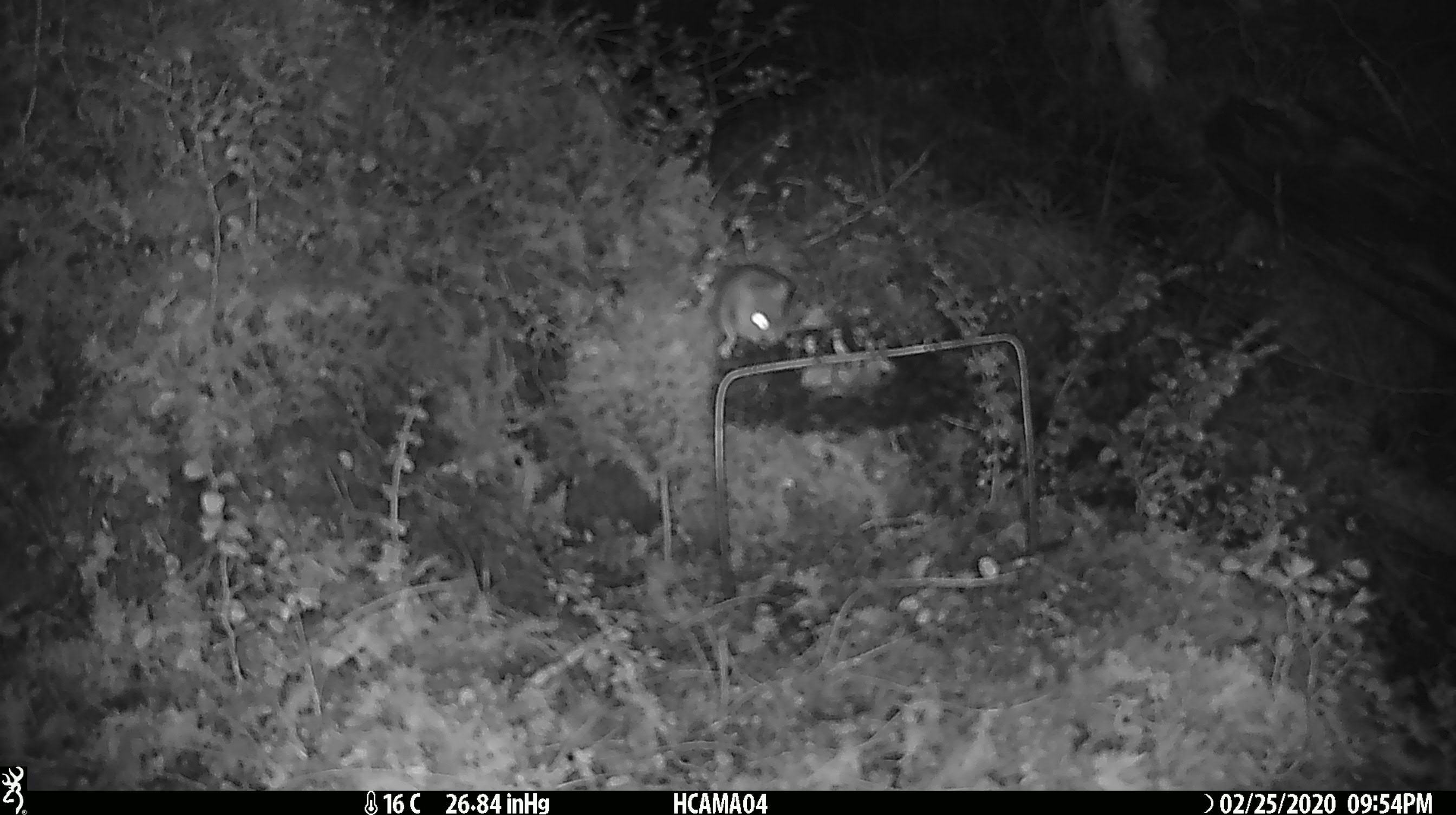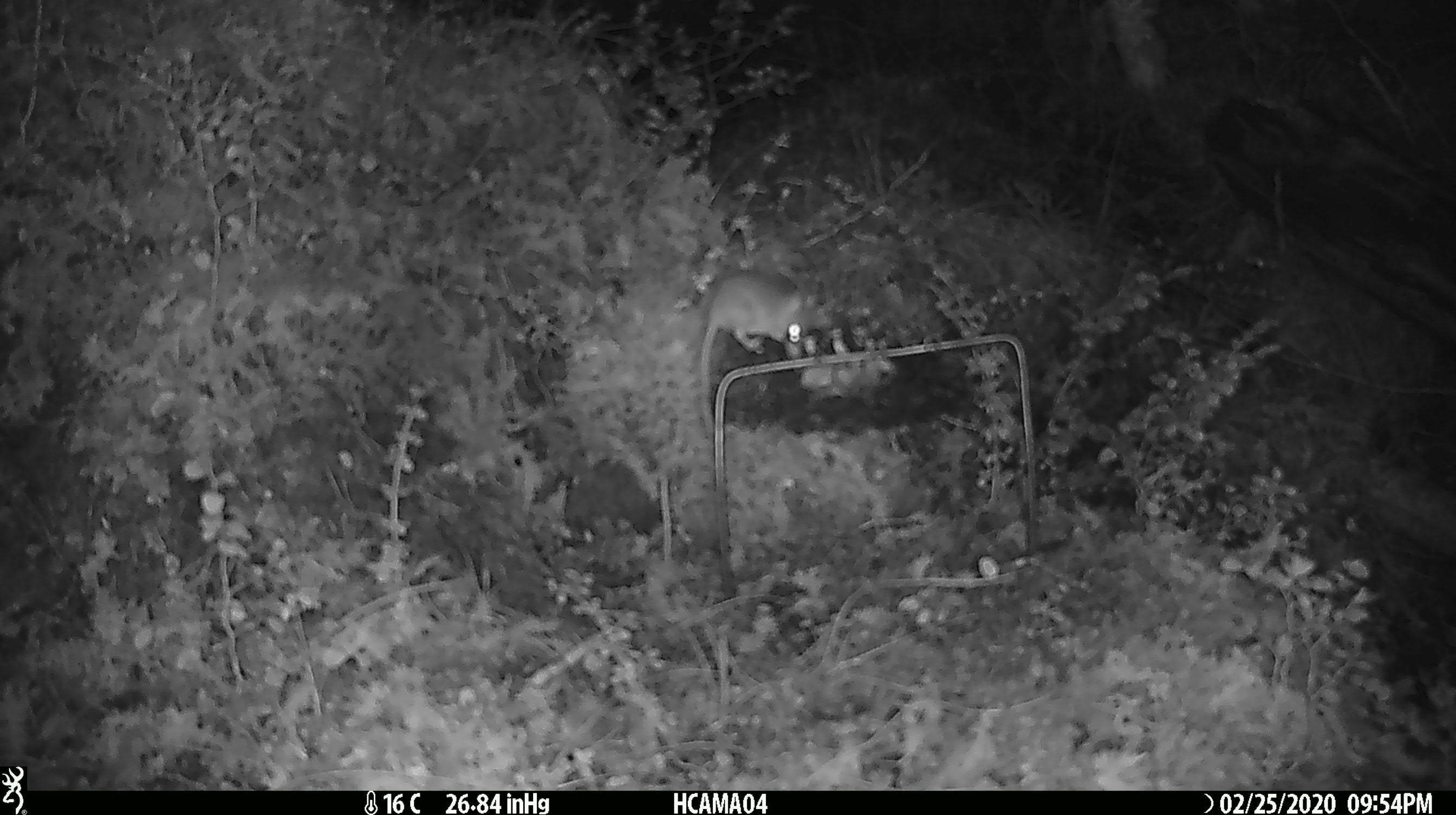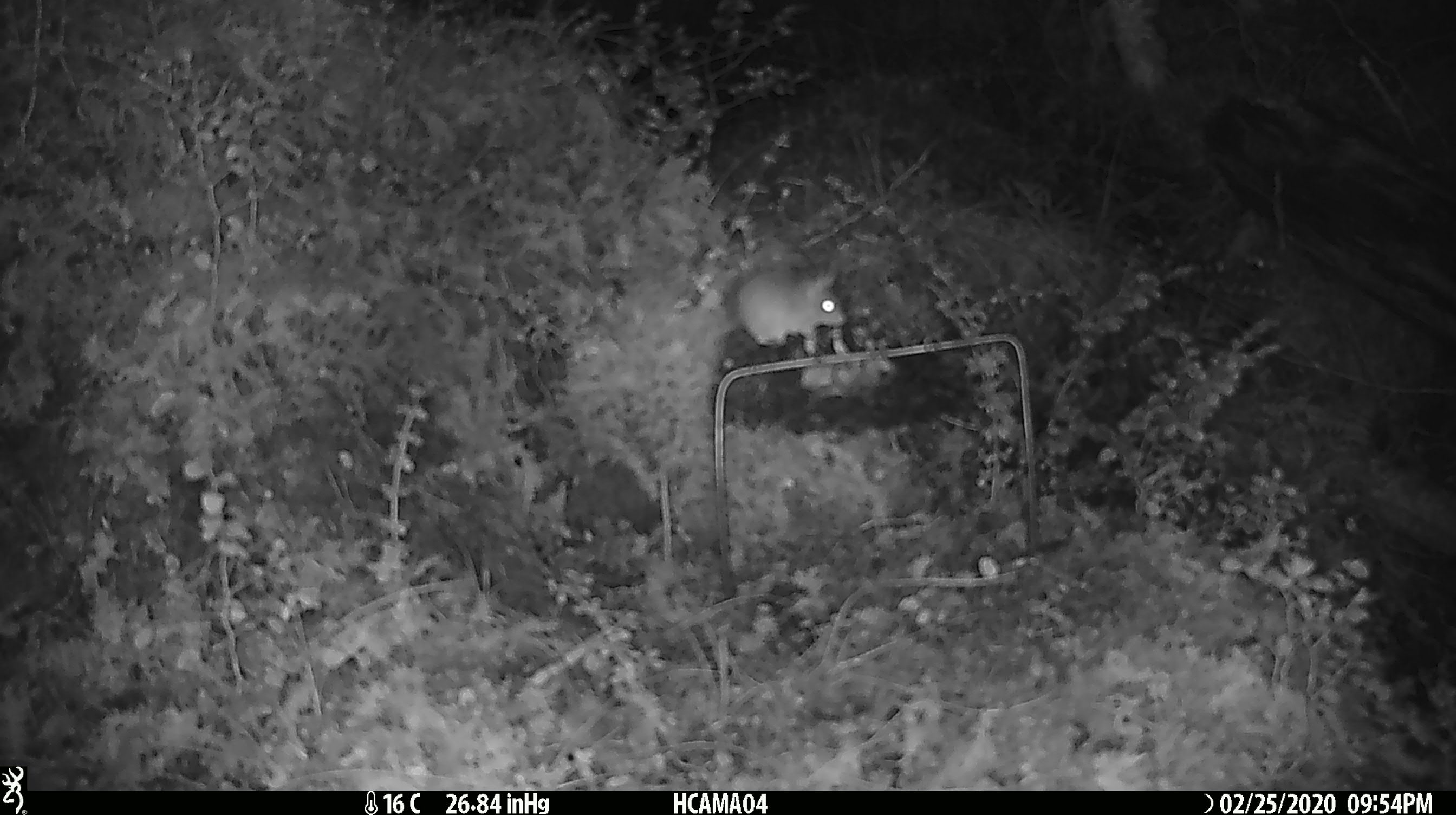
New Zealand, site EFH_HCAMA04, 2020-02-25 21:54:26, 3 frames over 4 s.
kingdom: Animalia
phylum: Chordata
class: Mammalia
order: Rodentia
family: Muridae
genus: Mus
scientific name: Mus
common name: mouse